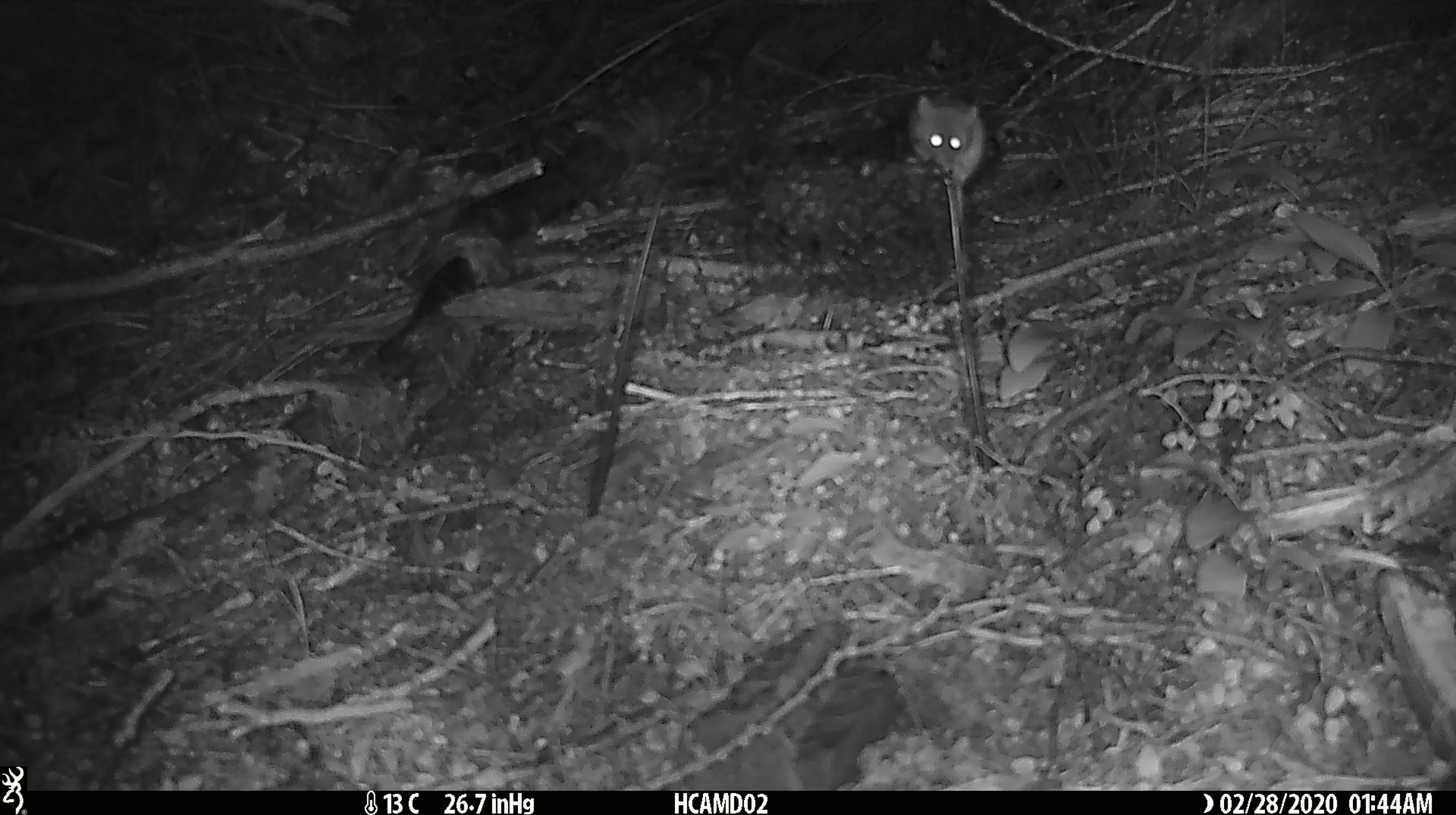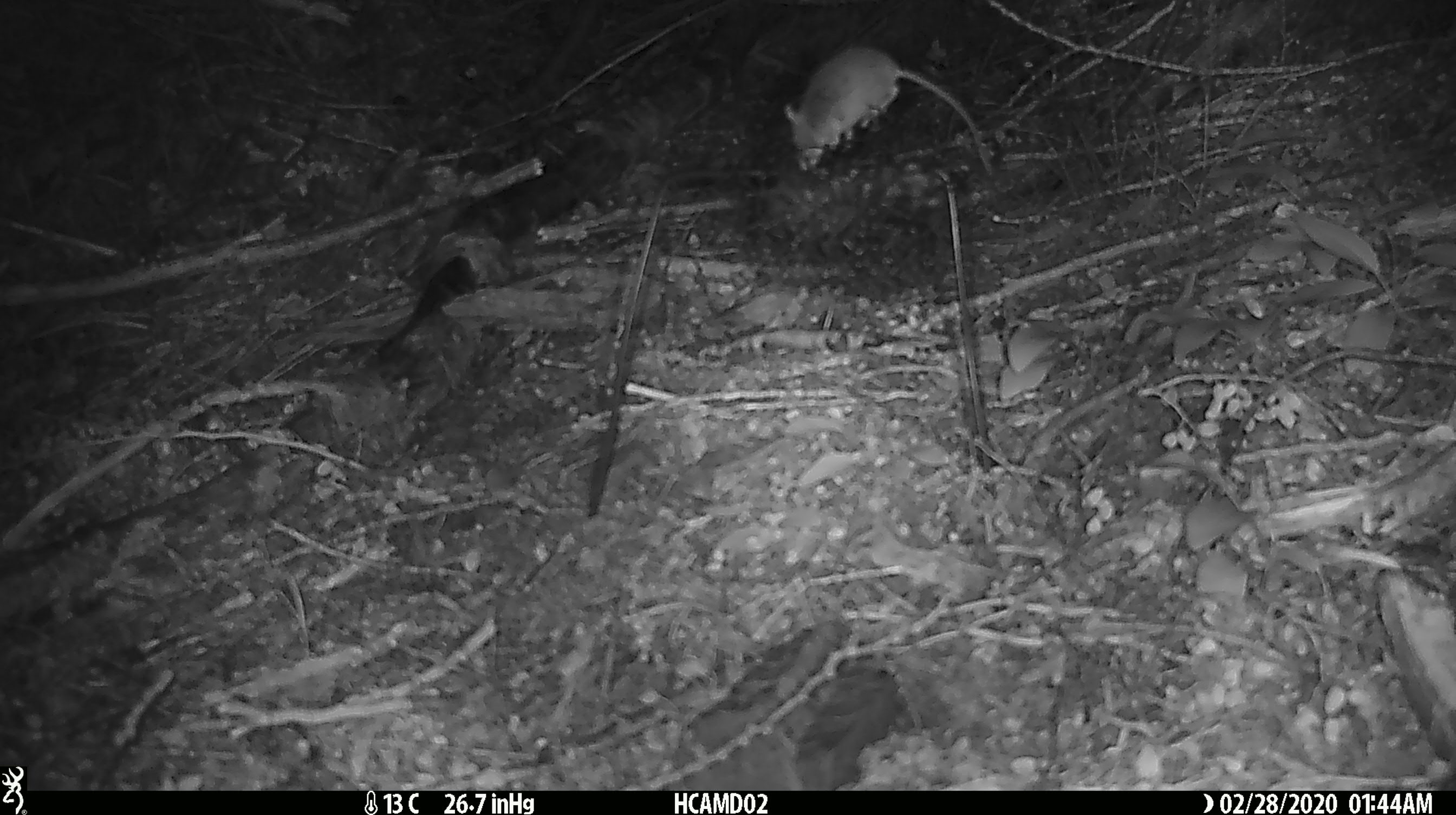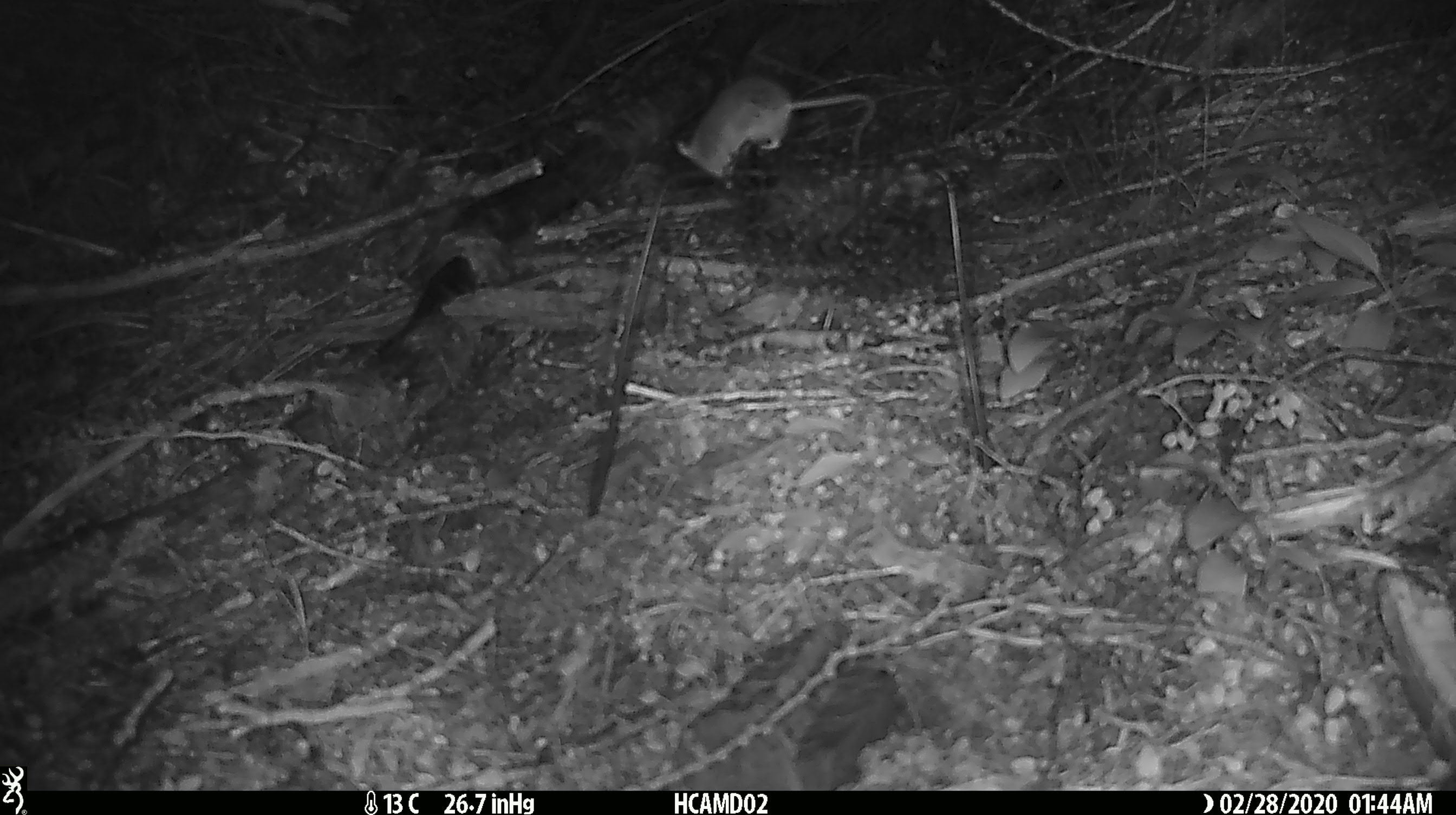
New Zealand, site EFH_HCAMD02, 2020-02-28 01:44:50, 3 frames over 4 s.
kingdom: Animalia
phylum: Chordata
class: Mammalia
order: Rodentia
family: Muridae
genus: Mus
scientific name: Mus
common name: mouse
Mouse (Mus).